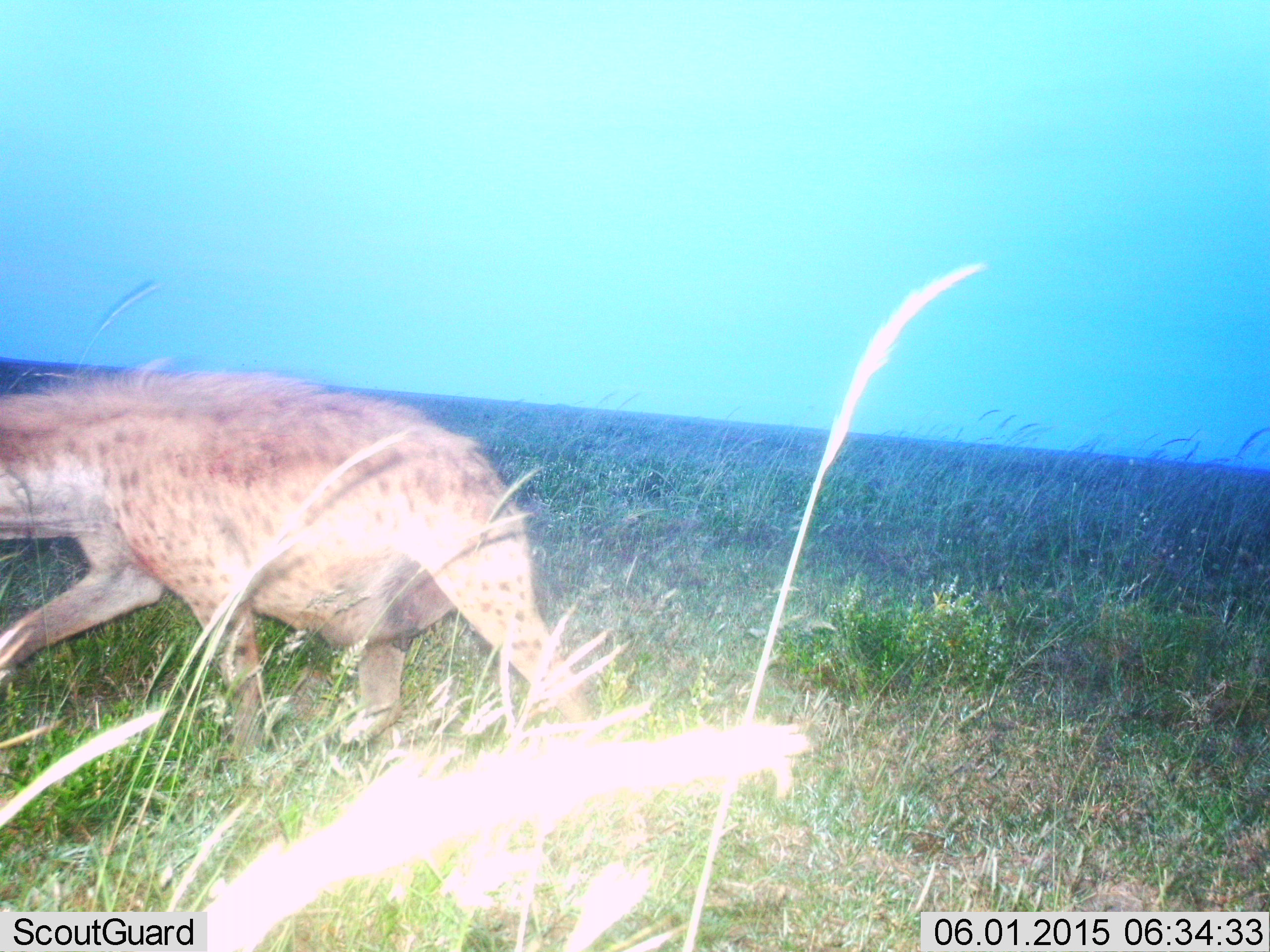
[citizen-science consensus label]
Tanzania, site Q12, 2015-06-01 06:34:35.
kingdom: Animalia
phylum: Chordata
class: Mammalia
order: Carnivora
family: Hyaenidae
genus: Crocuta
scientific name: Crocuta crocuta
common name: spotted hyena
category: hyenaspotted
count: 1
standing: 10%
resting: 0%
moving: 90%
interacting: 0%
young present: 0%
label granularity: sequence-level